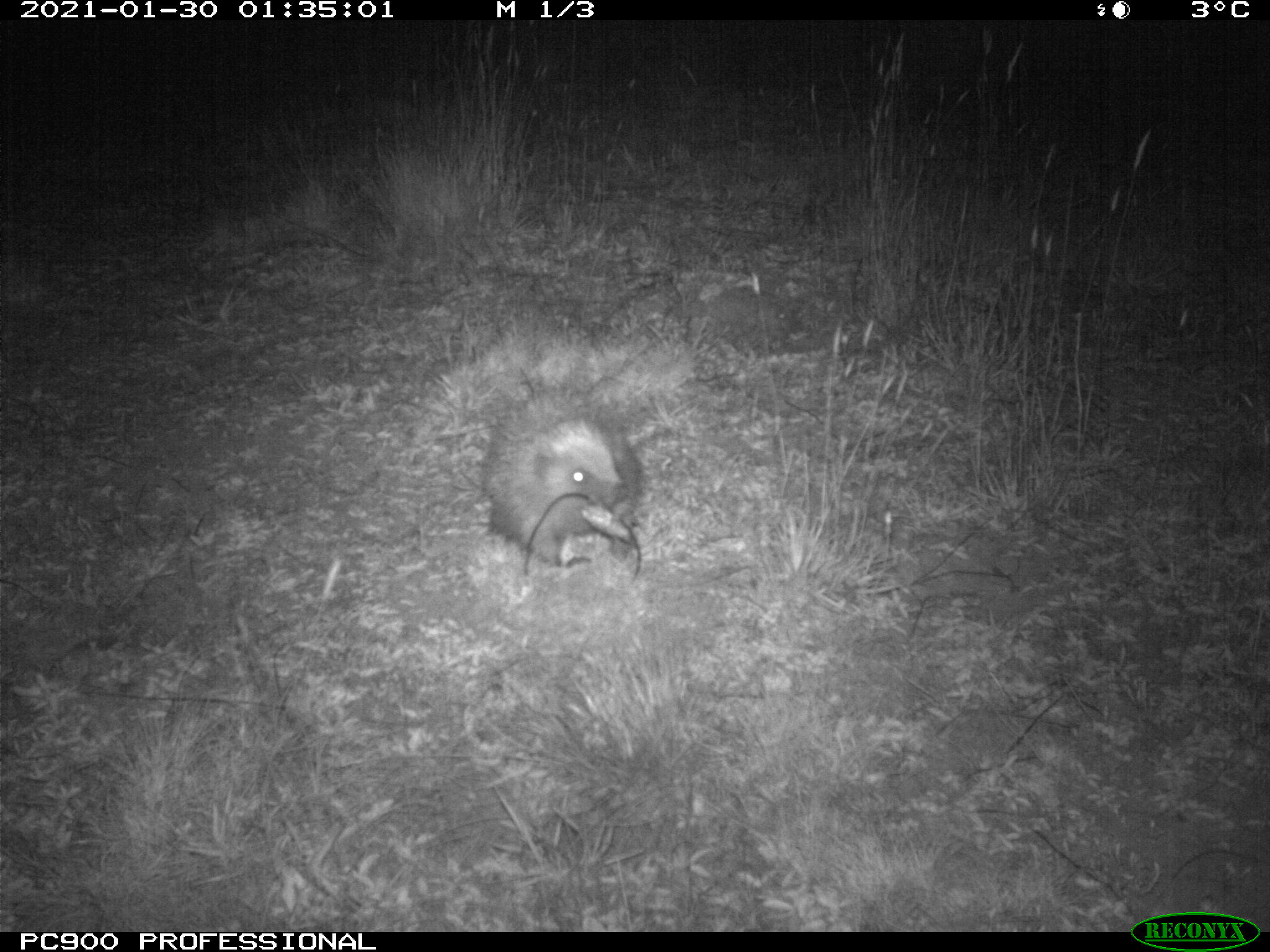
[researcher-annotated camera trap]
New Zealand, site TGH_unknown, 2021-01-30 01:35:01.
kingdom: Animalia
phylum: Chordata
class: Mammalia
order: Eulipotyphla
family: Erinaceidae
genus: Erinaceus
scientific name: Erinaceus europaeus europaeus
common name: european hedgehog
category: hedgehog